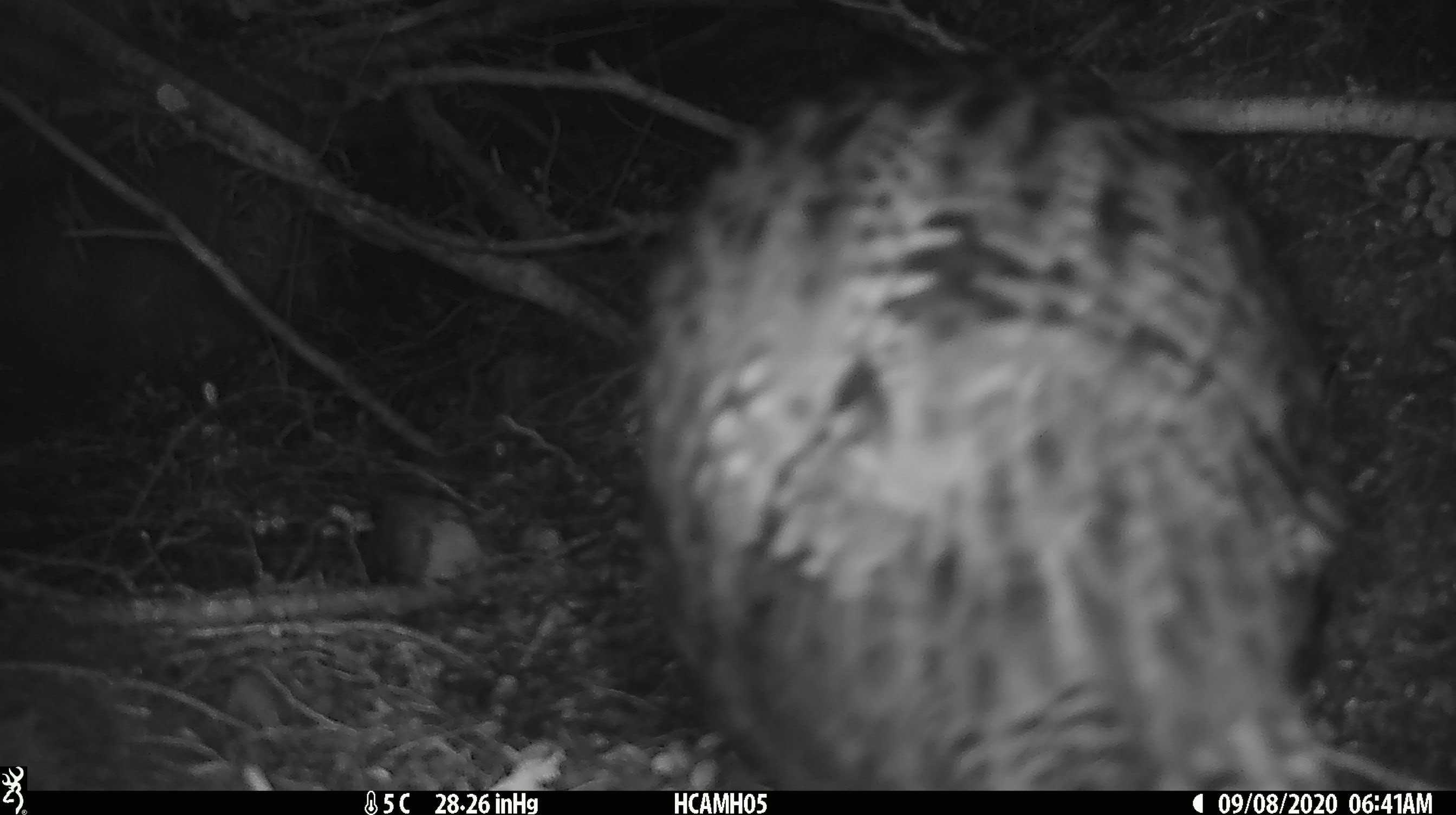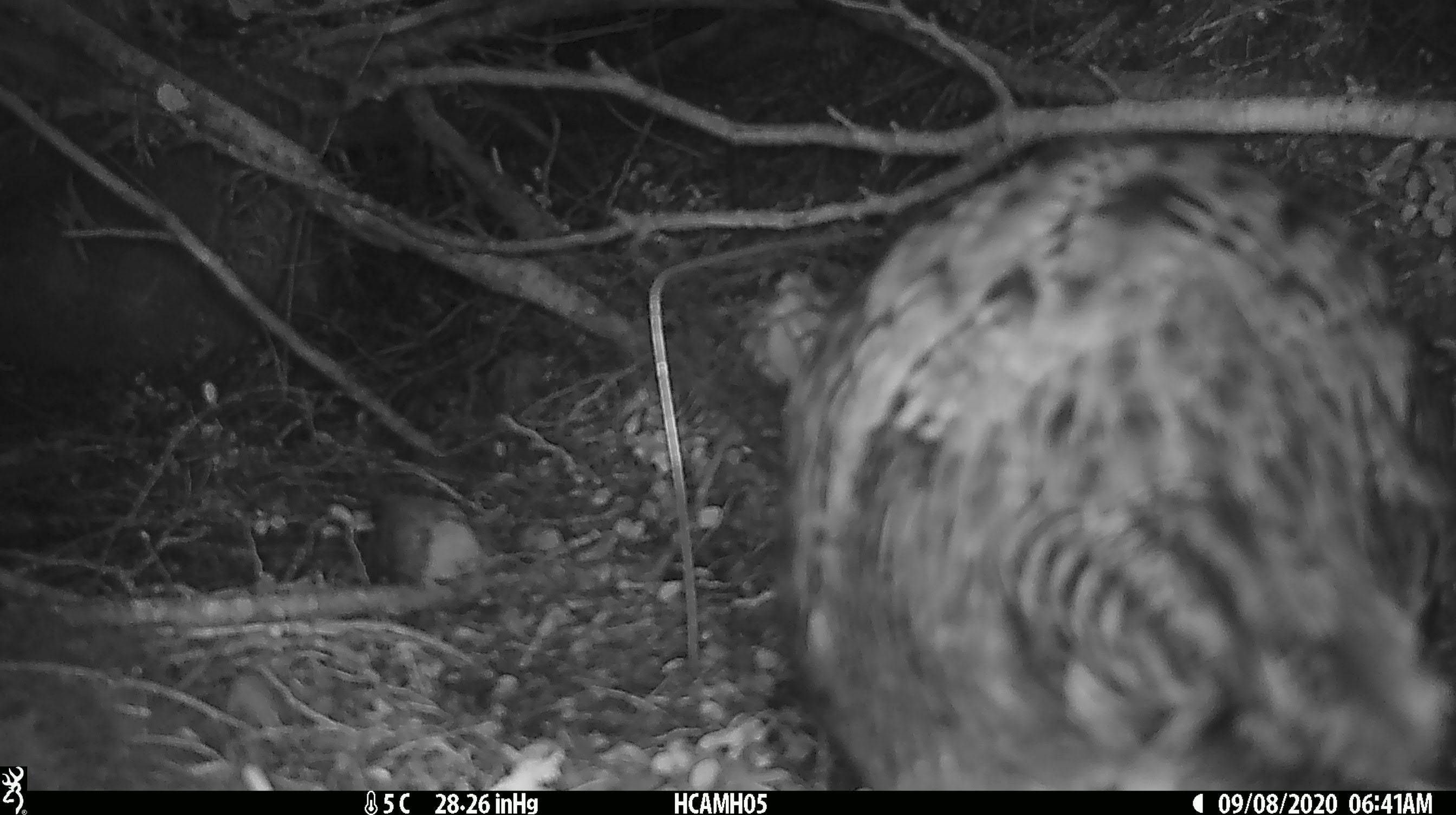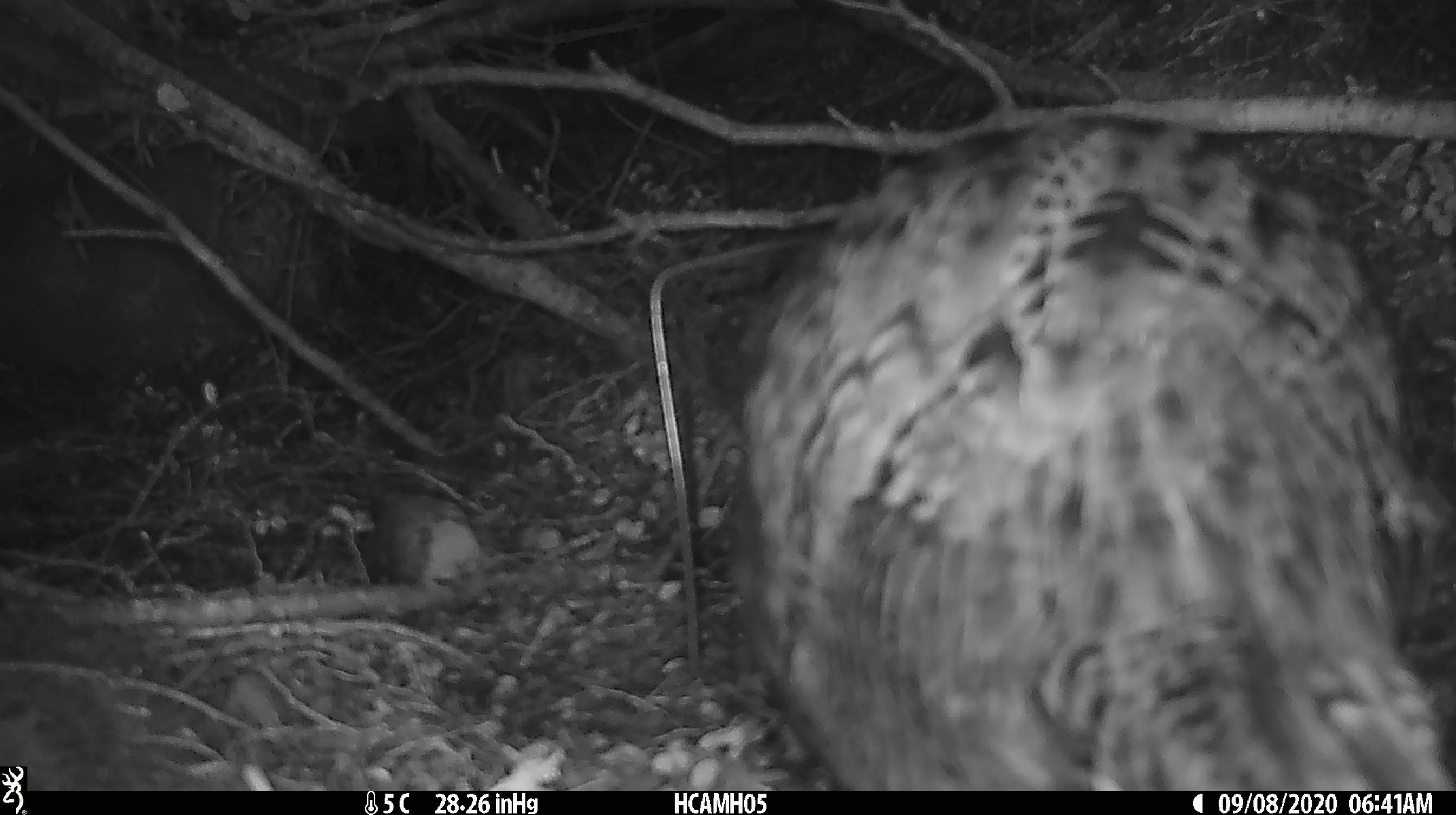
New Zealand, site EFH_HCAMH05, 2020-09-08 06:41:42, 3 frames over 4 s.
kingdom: Animalia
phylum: Chordata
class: Aves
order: Gruiformes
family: Rallidae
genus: Gallirallus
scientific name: Gallirallus australis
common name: weka